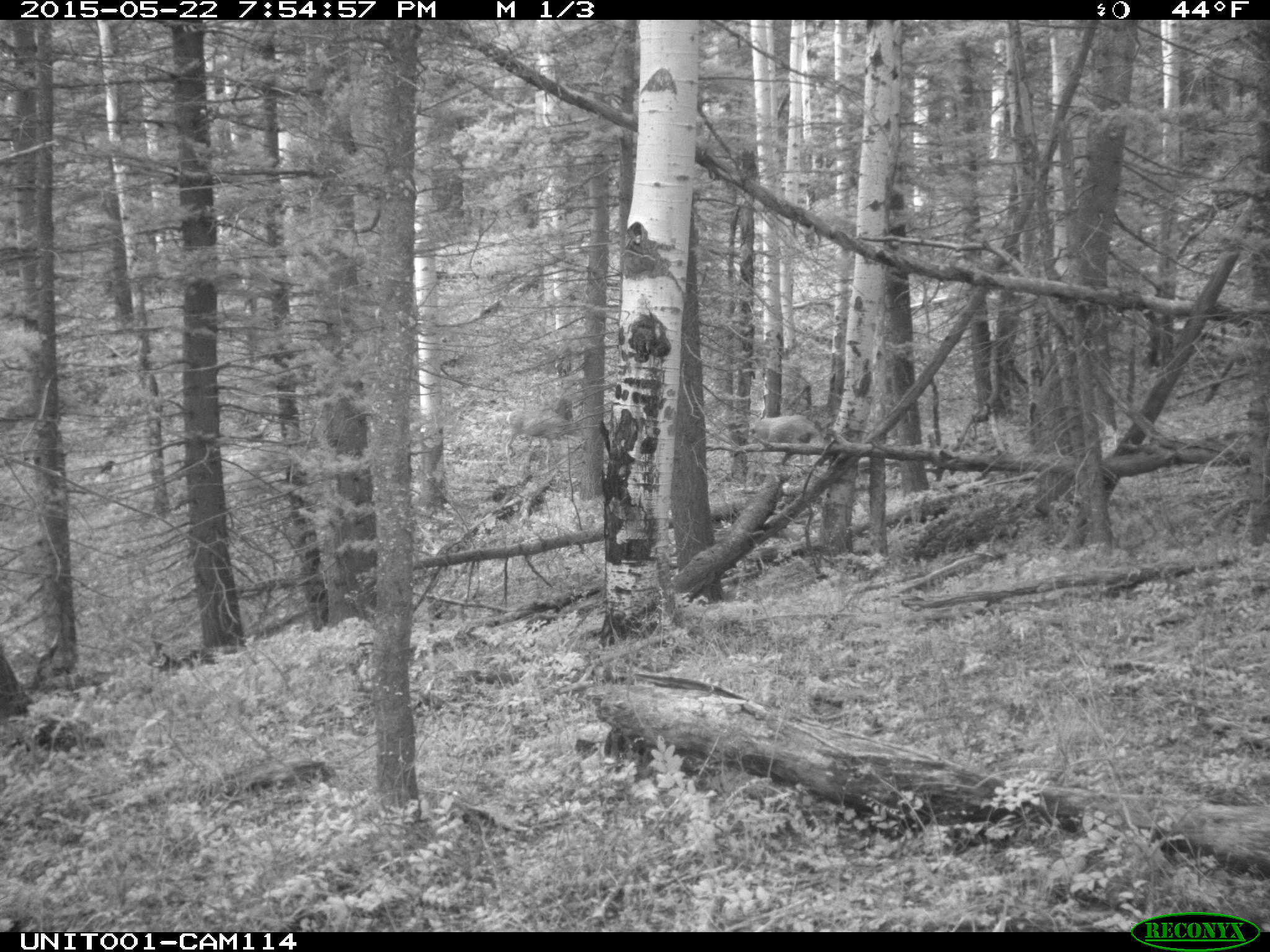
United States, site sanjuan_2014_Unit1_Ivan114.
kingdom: Animalia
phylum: Chordata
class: Mammalia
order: Artiodactyla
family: Cervidae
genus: Odocoileus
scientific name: Odocoileus hemionus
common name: mule deer